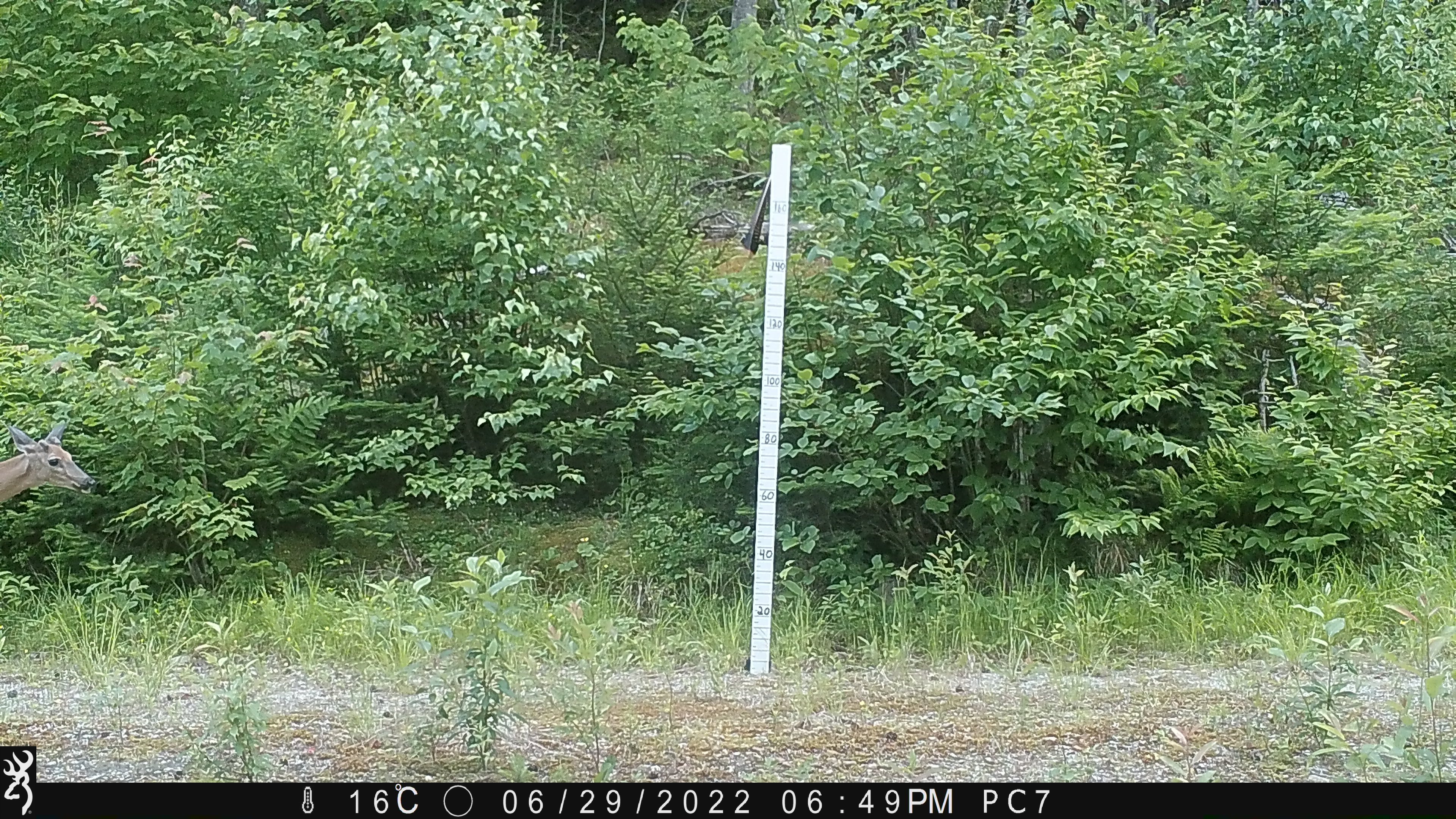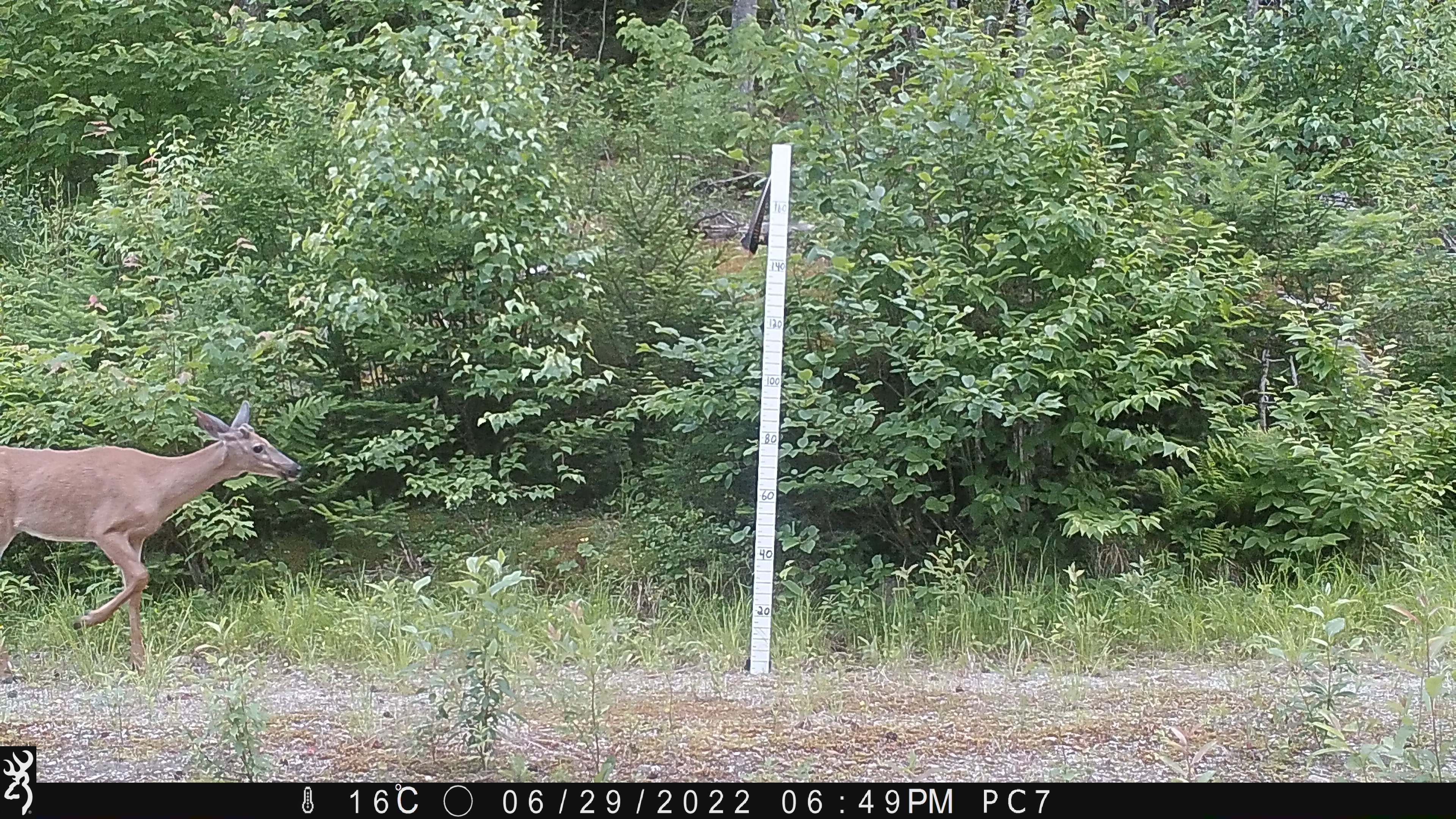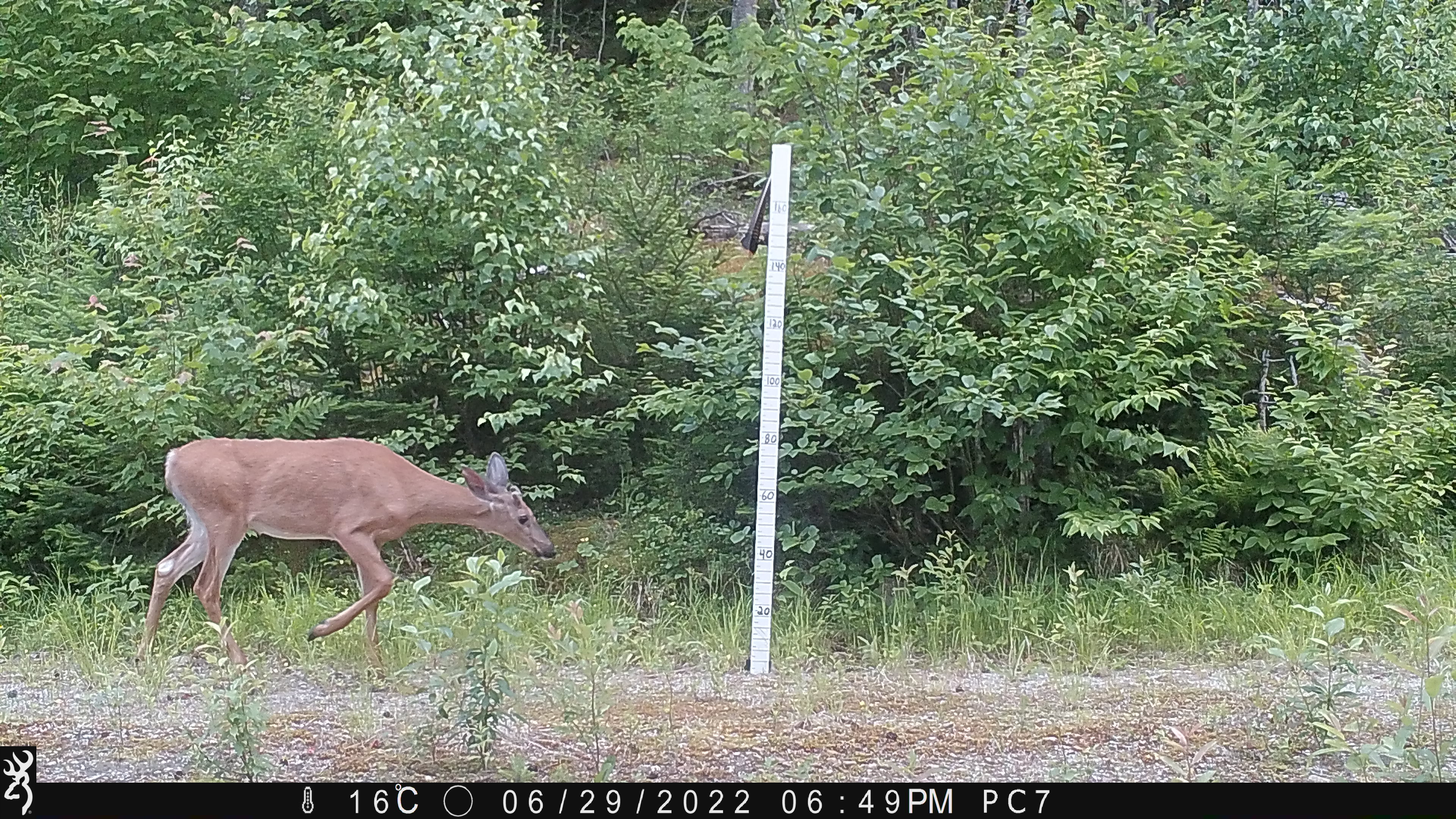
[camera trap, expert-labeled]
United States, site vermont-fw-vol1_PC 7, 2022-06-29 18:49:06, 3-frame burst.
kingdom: Animalia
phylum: Chordata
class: Mammalia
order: Artiodactyla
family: Cervidae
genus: Odocoileus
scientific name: Odocoileus virginianus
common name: white-tailed deer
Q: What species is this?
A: White-tailed deer (Odocoileus virginianus).